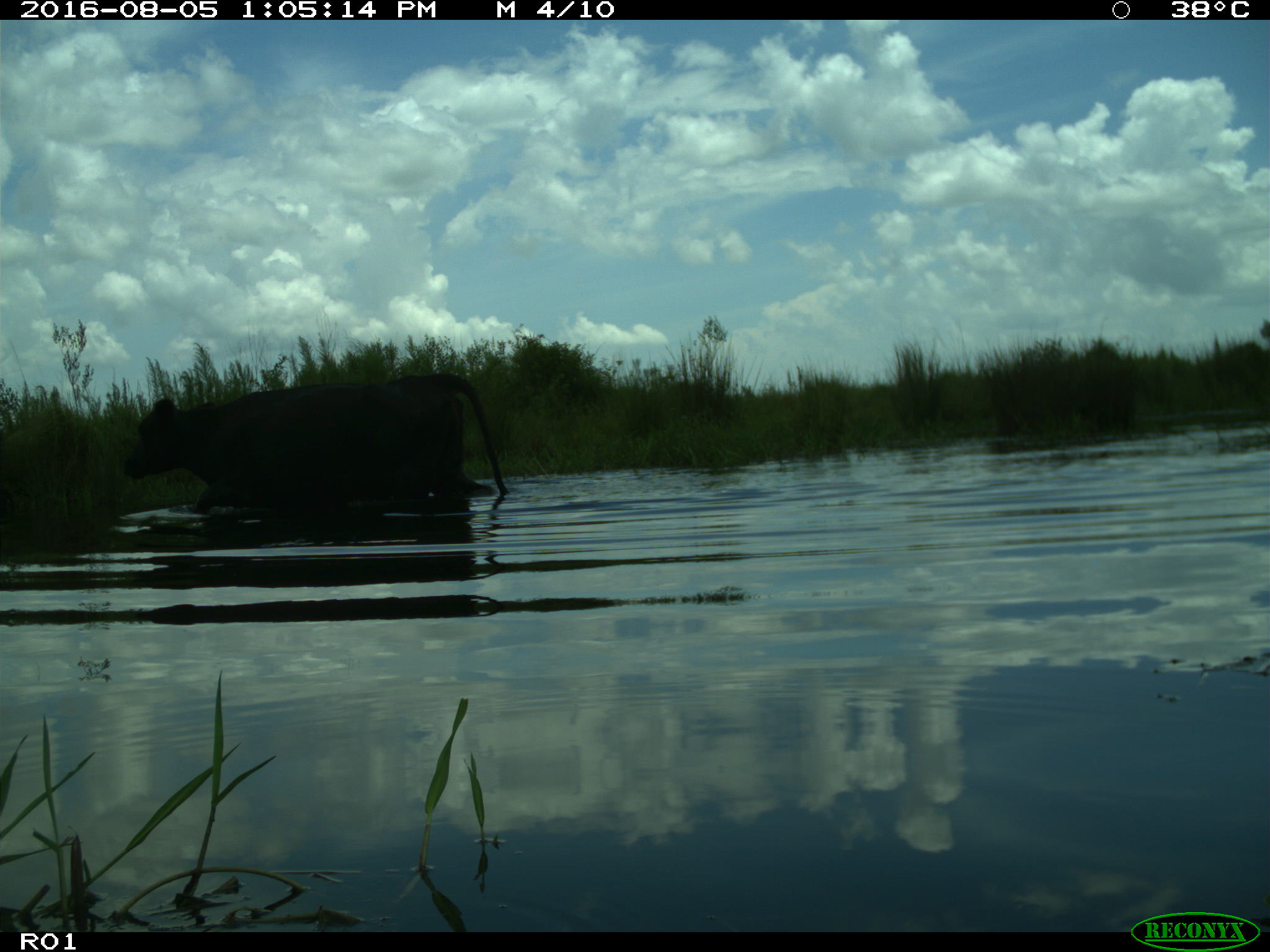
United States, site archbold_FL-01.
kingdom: Animalia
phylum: Chordata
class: Mammalia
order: Artiodactyla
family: Bovidae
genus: Bos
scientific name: Bos taurus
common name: domestic cow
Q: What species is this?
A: Bos taurus (domestic cow).